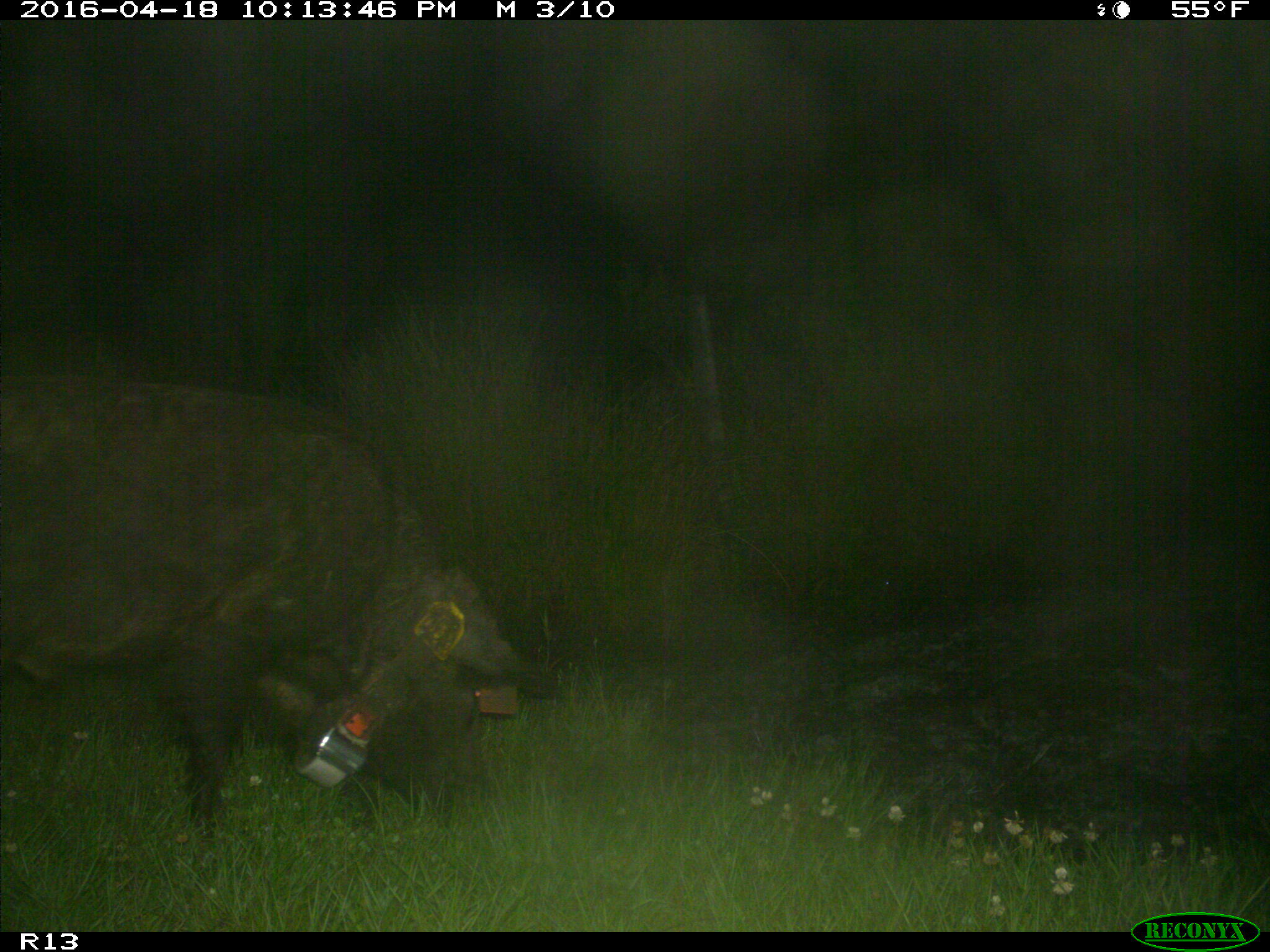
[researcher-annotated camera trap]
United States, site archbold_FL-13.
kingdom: Animalia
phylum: Chordata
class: Mammalia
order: Artiodactyla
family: Suidae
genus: Sus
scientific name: Sus scrofa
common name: wild boar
Sus scrofa (wild boar).